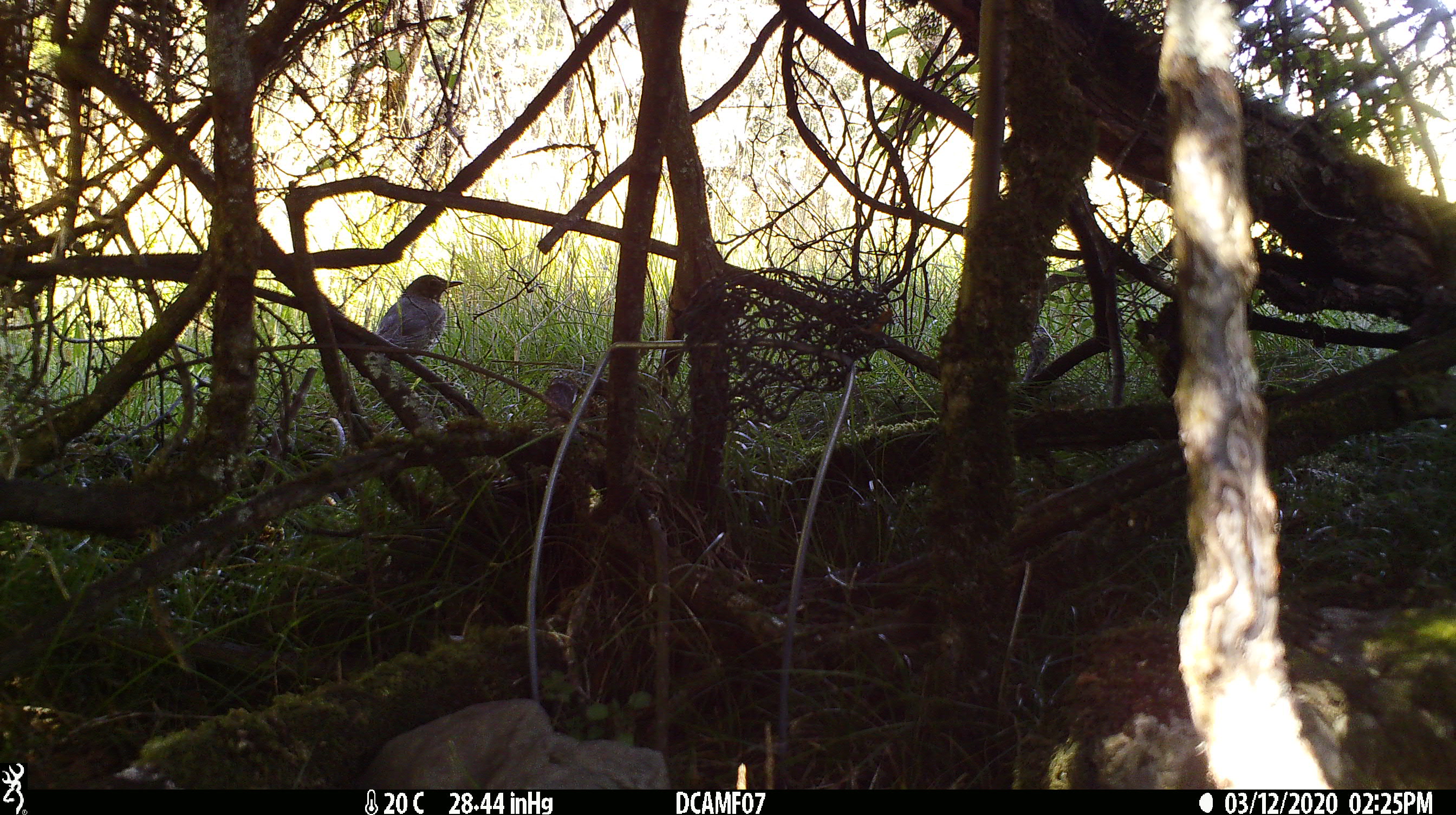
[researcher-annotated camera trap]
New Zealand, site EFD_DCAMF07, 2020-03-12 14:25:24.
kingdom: Animalia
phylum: Chordata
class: Aves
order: Passeriformes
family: Turdidae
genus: Turdus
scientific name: Turdus philomelos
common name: song thrush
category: thrush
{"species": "thrush (song thrush) (Turdus philomelos)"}